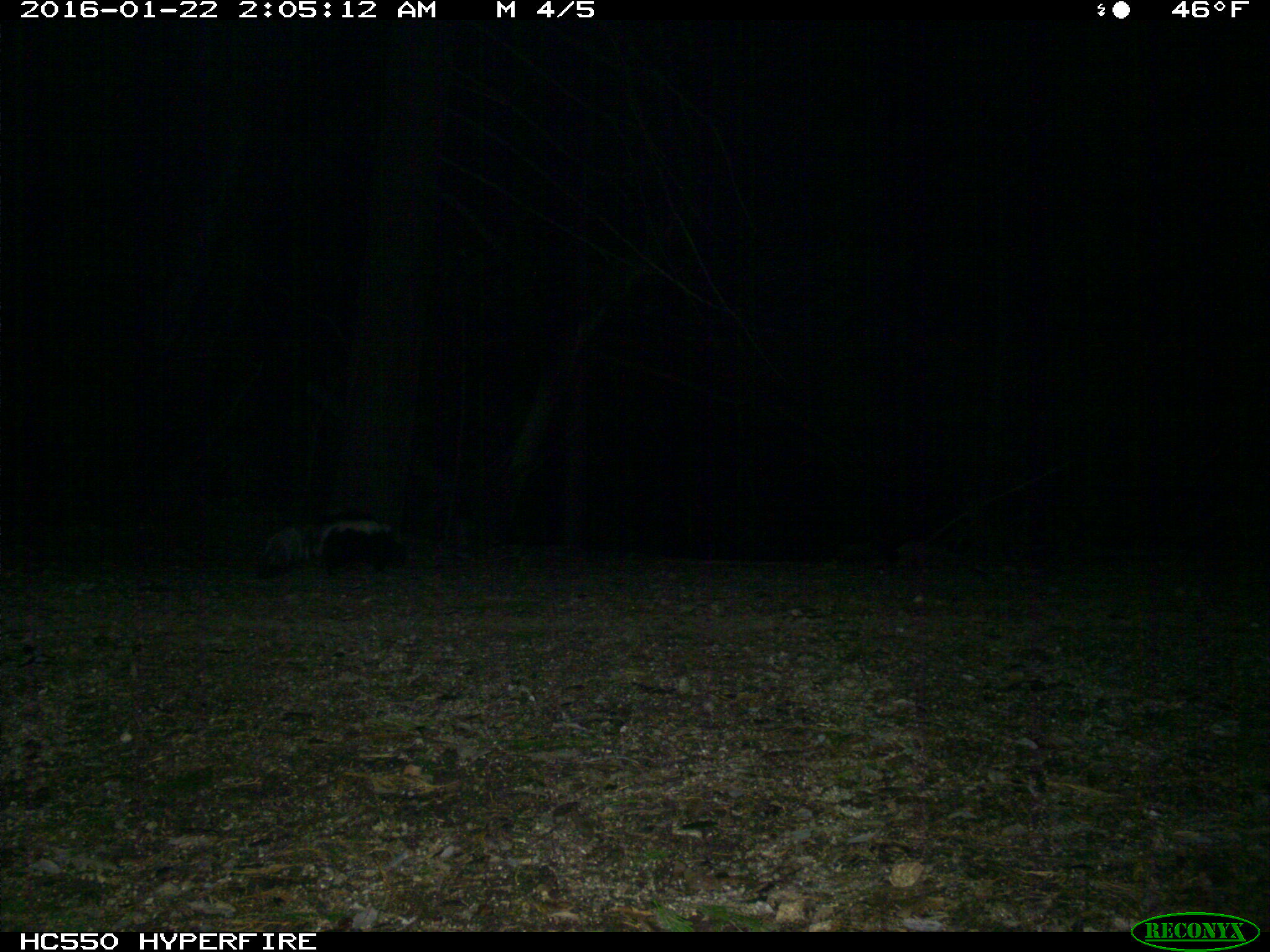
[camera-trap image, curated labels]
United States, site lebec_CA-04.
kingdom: Animalia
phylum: Chordata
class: Mammalia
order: Carnivora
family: Mephitidae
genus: Mephitis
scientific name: Mephitis mephitis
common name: striped skunk